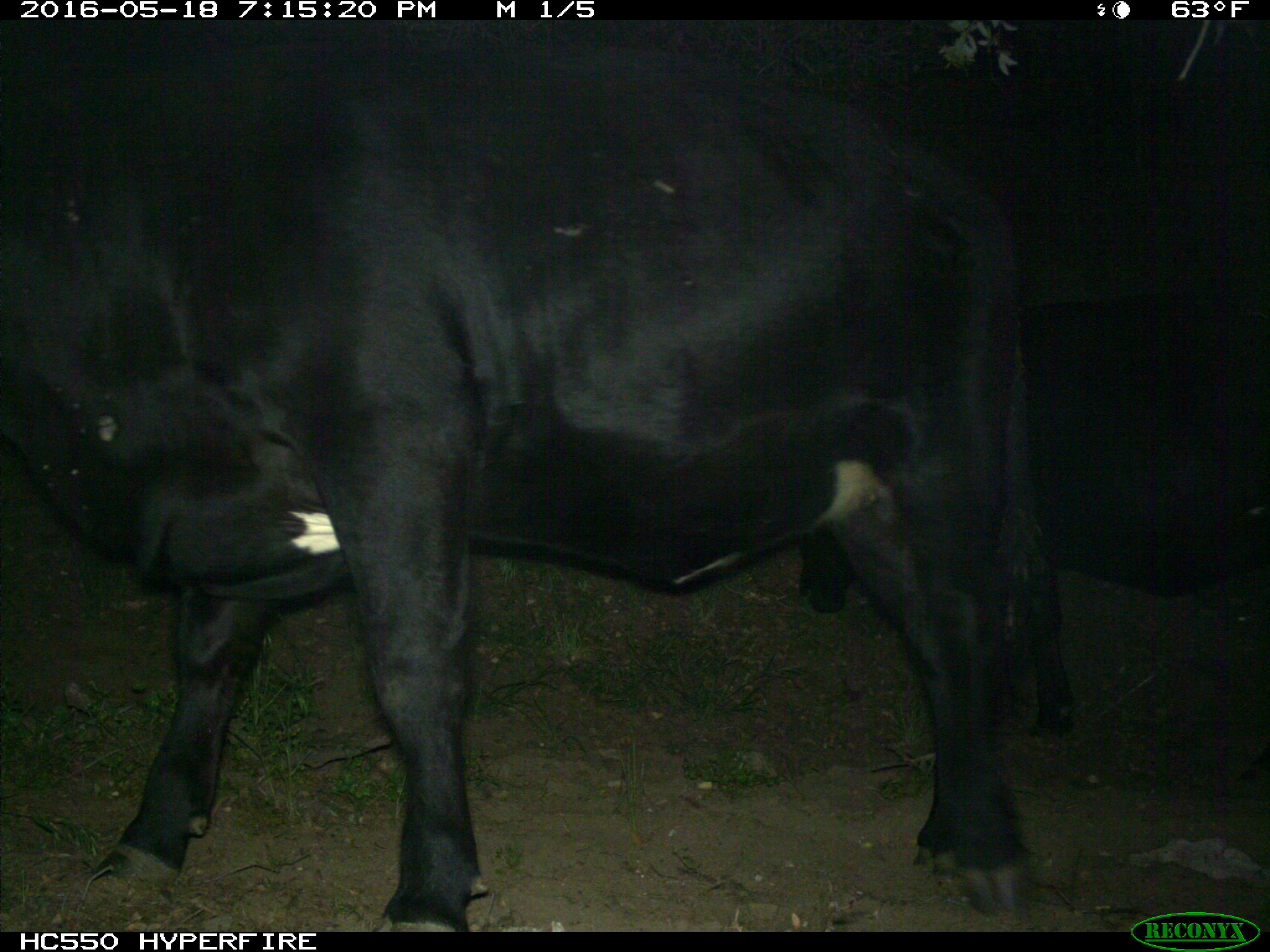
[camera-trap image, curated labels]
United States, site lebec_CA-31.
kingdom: Animalia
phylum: Chordata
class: Mammalia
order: Artiodactyla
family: Bovidae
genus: Bos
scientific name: Bos taurus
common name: domestic cow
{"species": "Bos taurus (domestic cow)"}